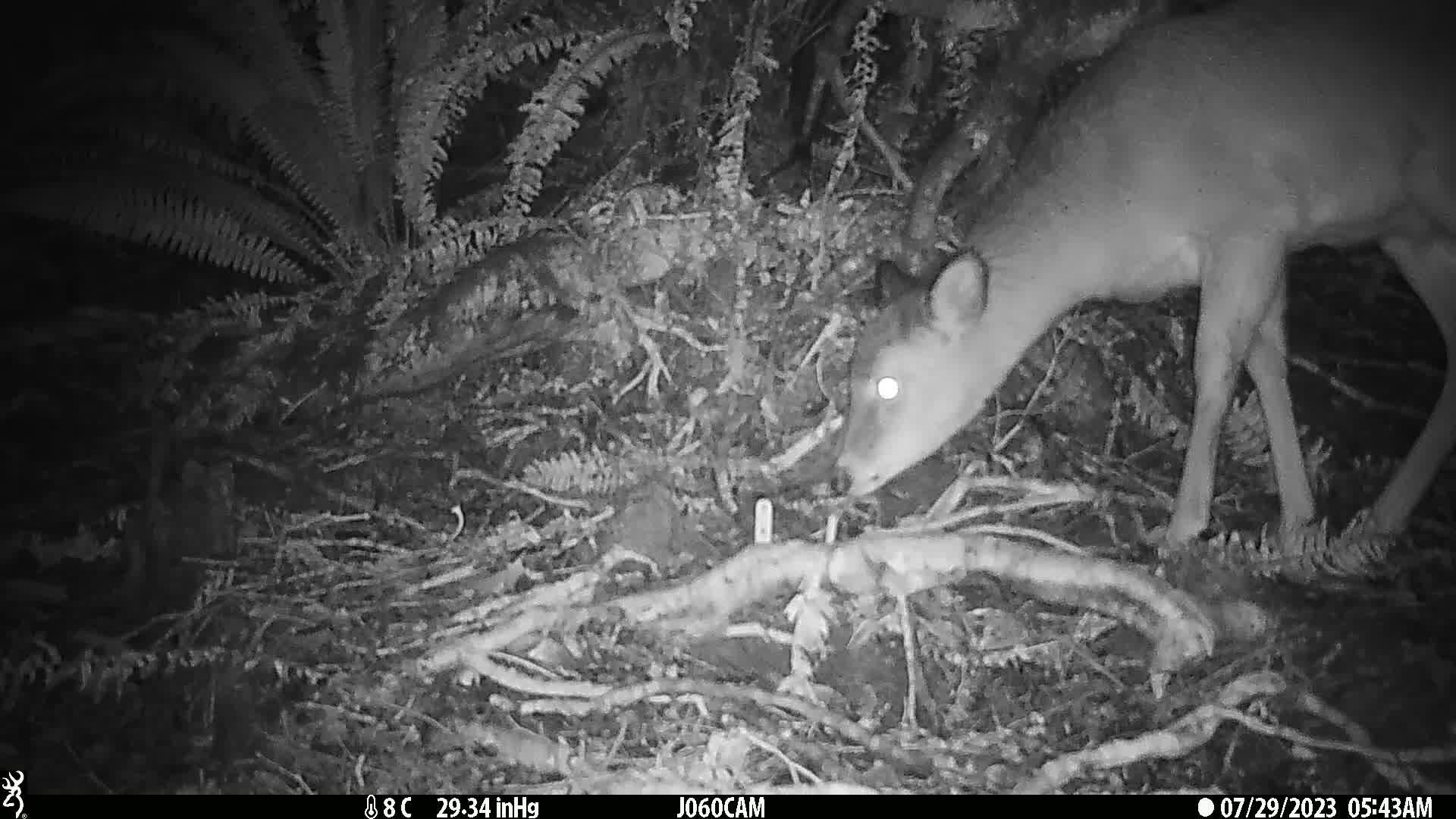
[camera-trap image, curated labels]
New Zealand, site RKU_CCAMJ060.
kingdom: Animalia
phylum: Chordata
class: Mammalia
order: Artiodactyla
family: Cervidae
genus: Odocoileus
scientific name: Odocoileus virginianus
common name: white-tailed deer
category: white tailed deer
White tailed deer (white-tailed deer) (Odocoileus virginianus).